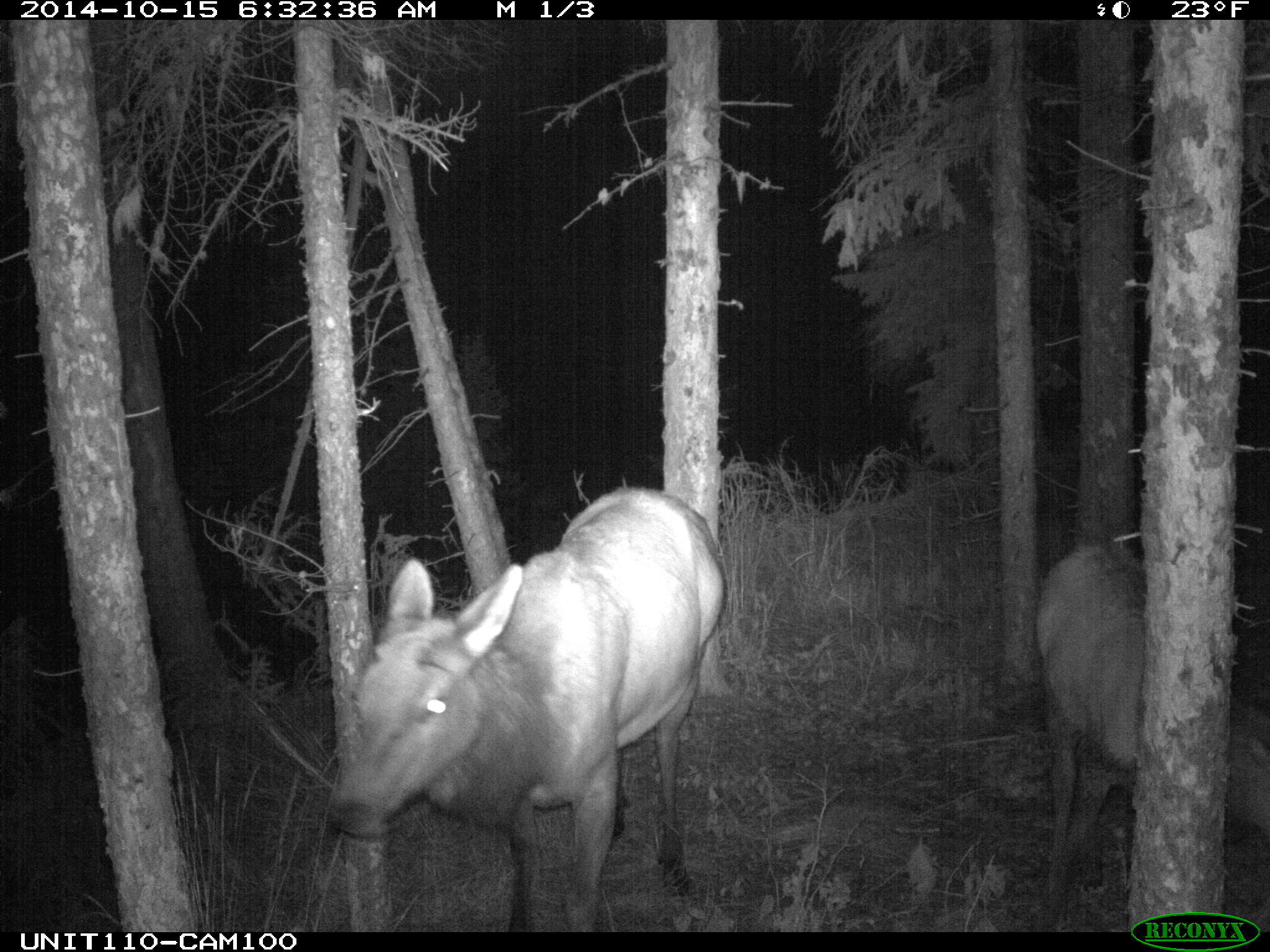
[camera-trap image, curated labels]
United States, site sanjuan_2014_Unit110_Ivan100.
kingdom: Animalia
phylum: Chordata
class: Mammalia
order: Artiodactyla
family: Cervidae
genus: Cervus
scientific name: Cervus elaphus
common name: red deer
Cervus elaphus (red deer).